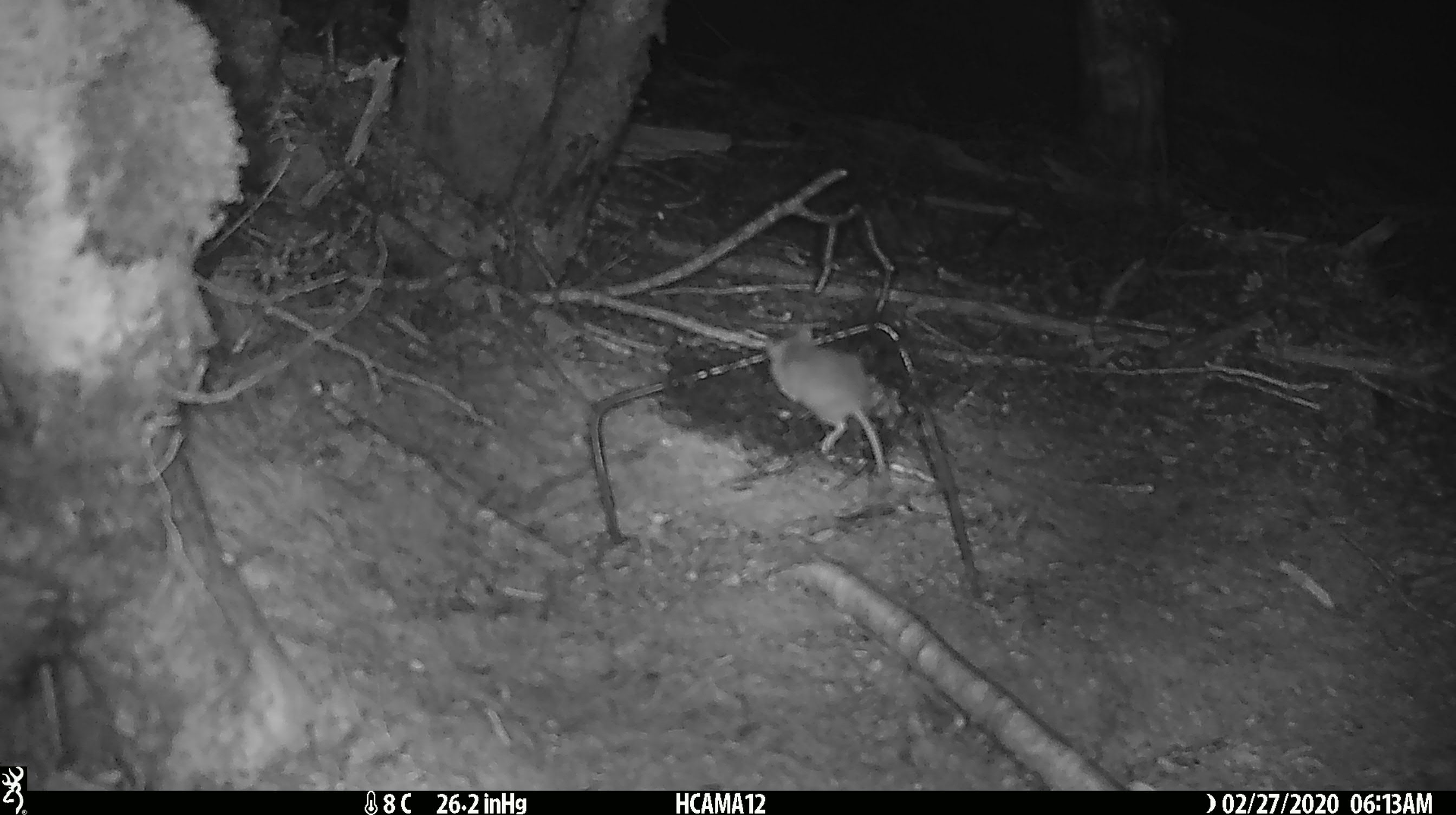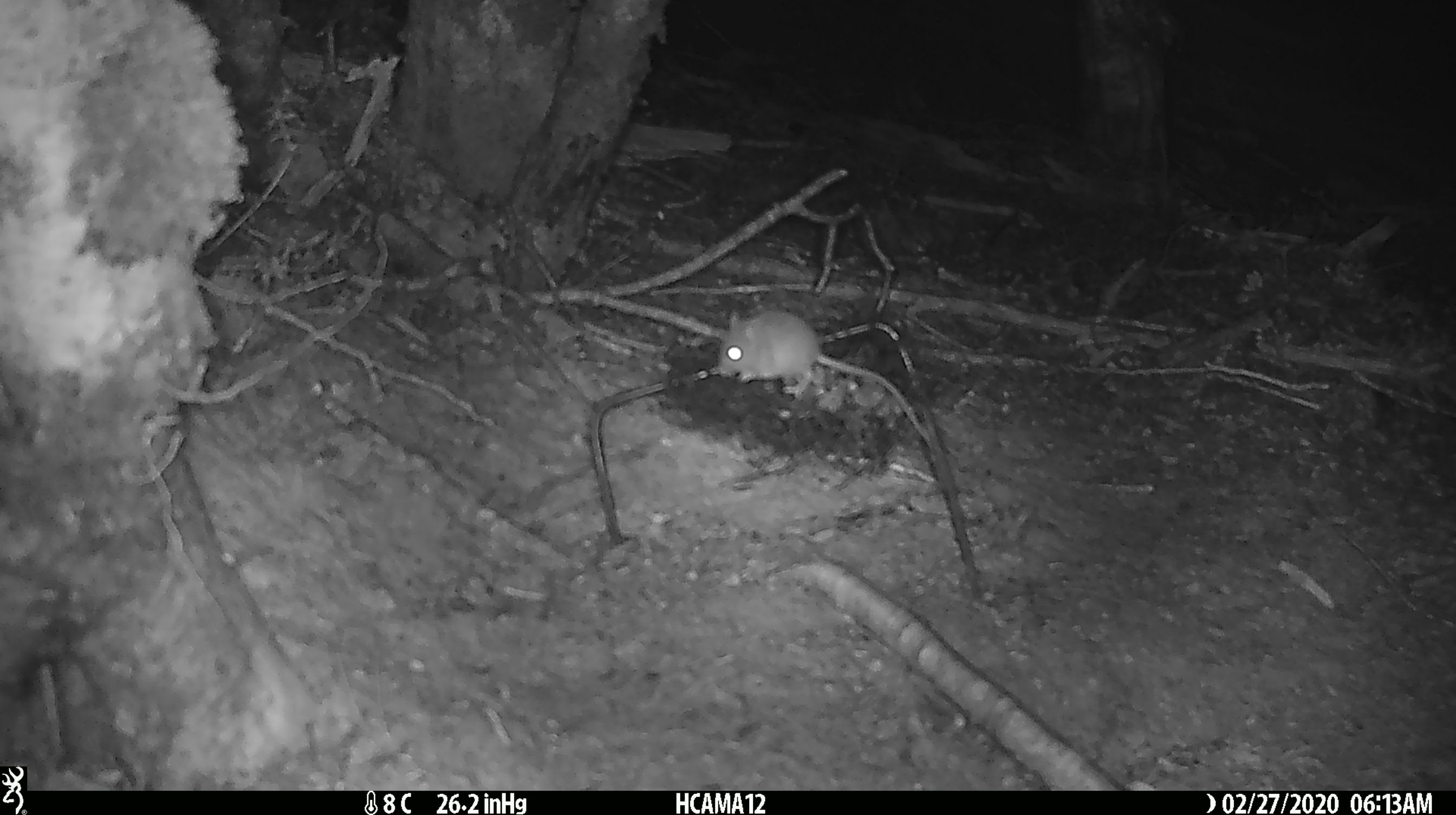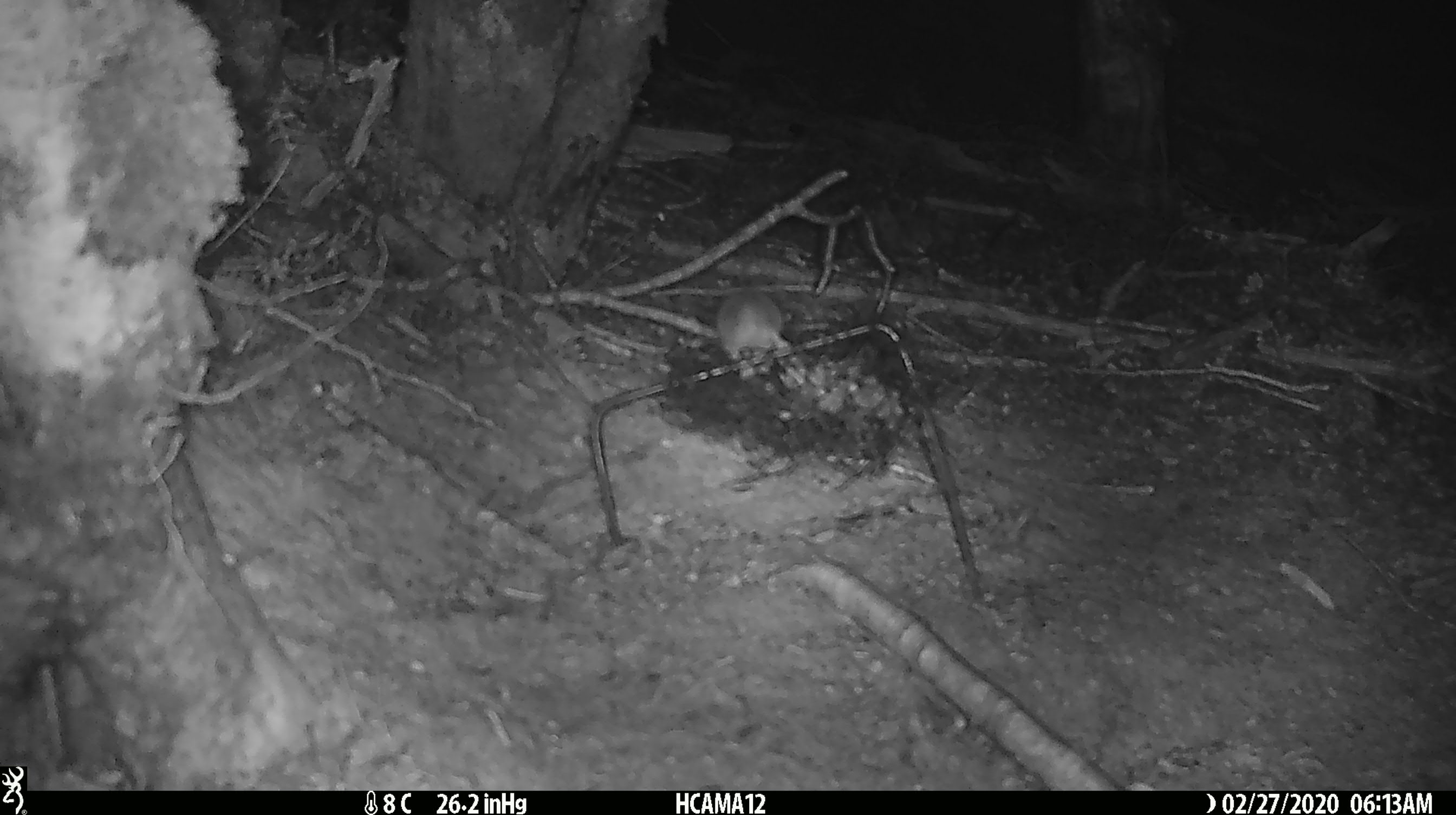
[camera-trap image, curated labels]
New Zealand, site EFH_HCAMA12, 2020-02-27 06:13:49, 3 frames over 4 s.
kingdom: Animalia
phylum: Chordata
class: Mammalia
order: Rodentia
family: Muridae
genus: Mus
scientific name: Mus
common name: mouse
Mouse (Mus).